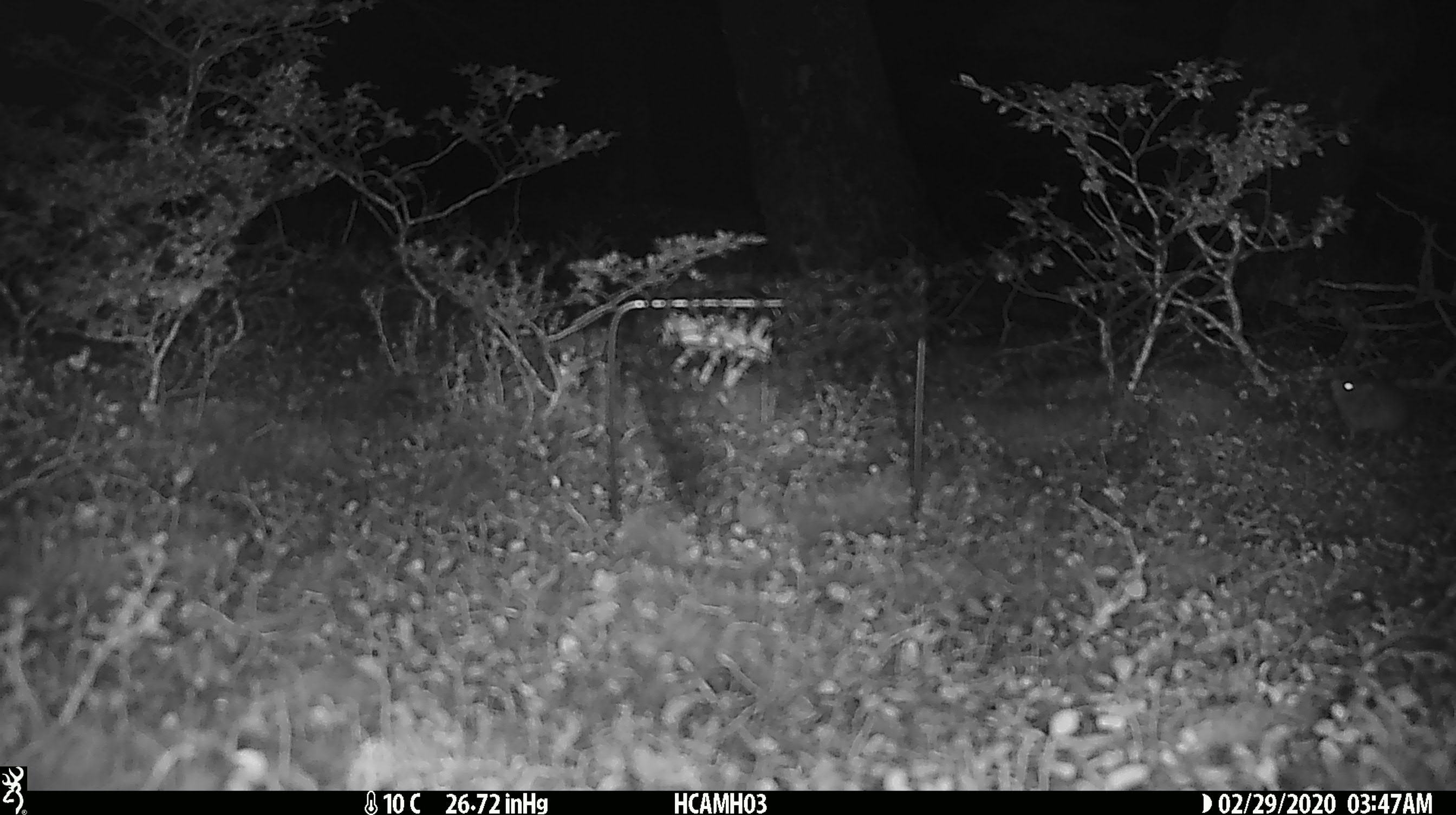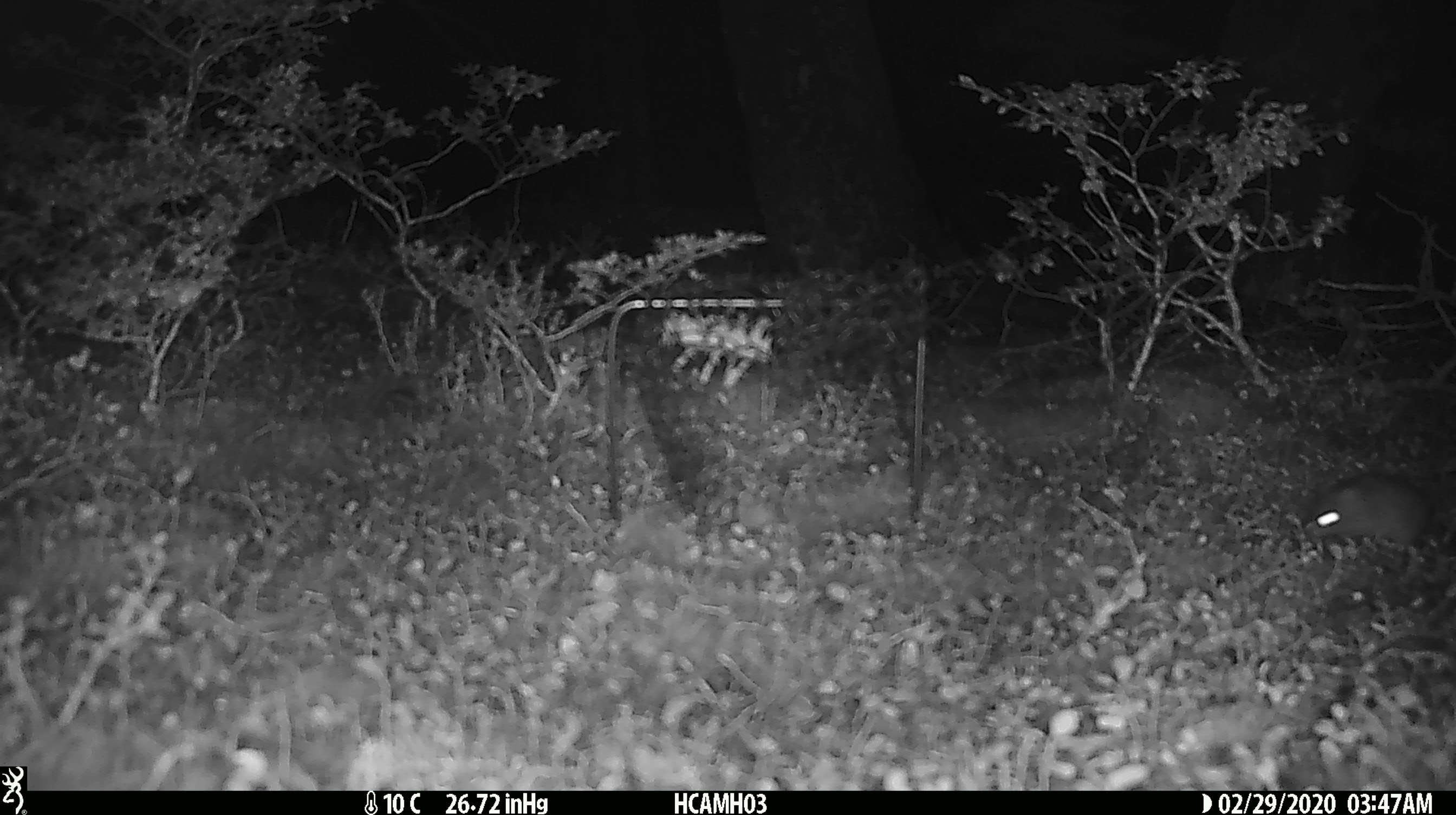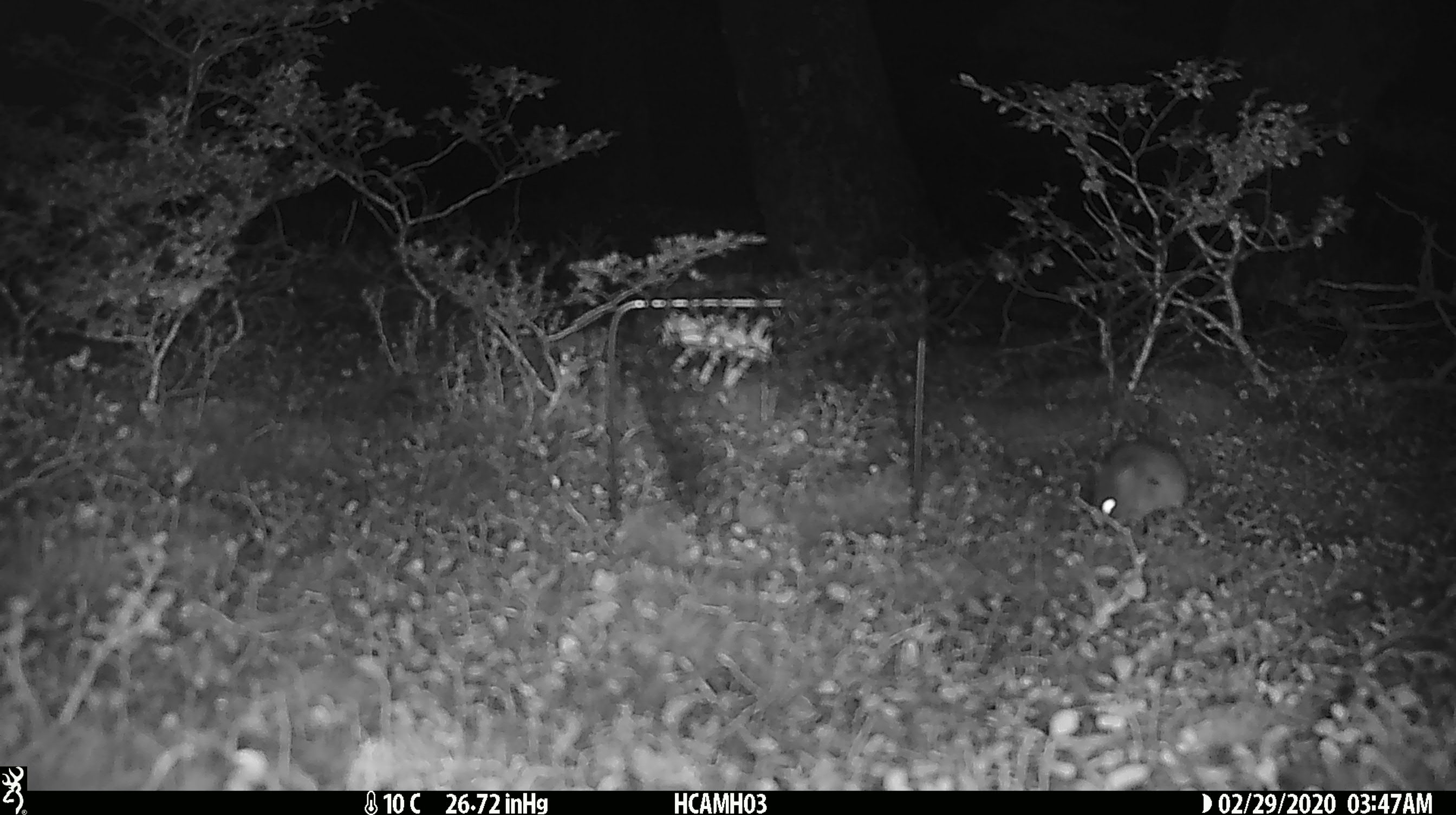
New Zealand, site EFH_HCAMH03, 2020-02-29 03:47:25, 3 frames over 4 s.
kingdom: Animalia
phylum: Chordata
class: Mammalia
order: Rodentia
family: Muridae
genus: Mus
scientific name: Mus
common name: mouse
Mouse (Mus).